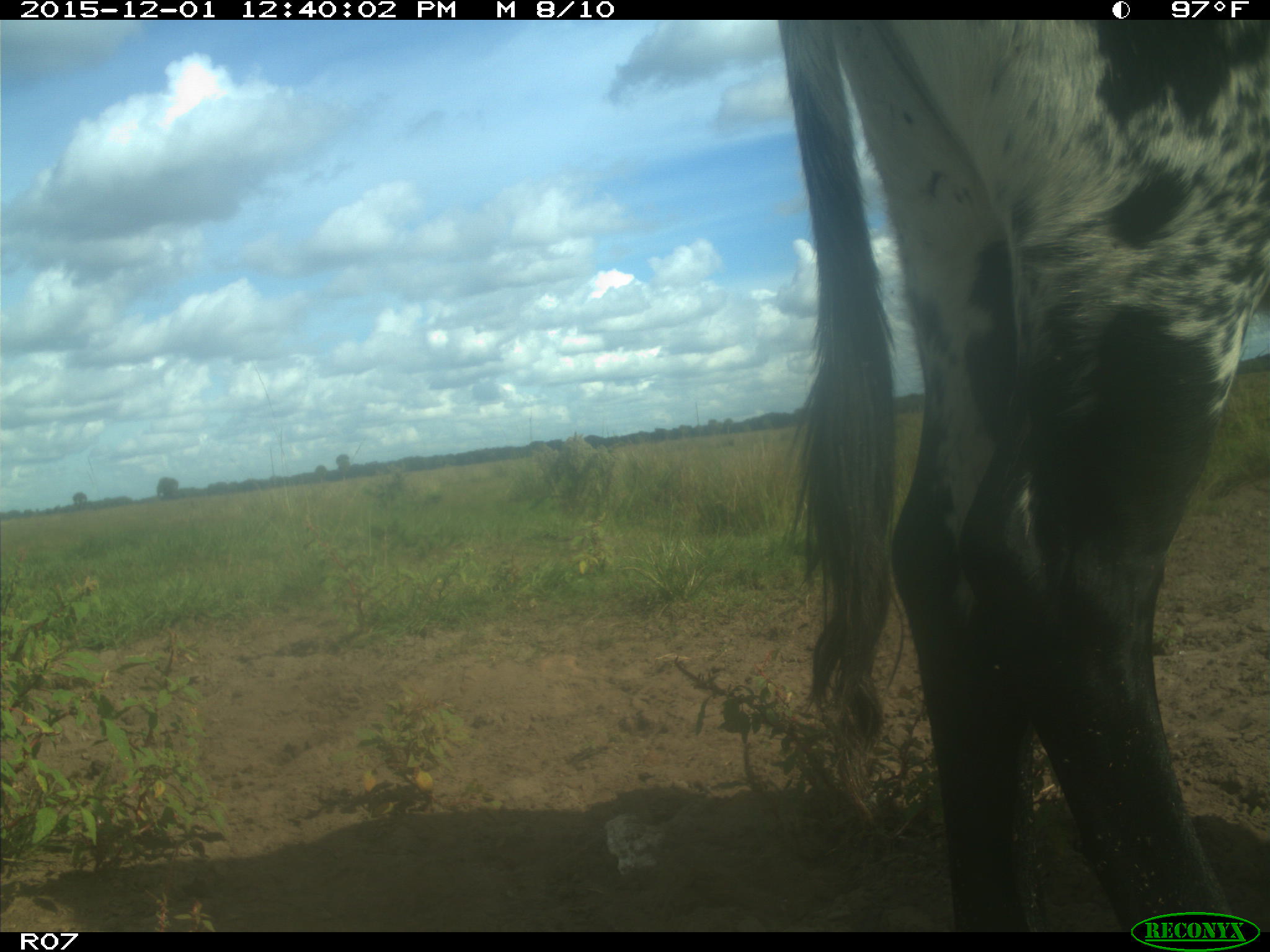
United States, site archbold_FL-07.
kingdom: Animalia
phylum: Chordata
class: Mammalia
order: Artiodactyla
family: Bovidae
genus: Bos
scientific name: Bos taurus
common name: domestic cow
Bos taurus (domestic cow).